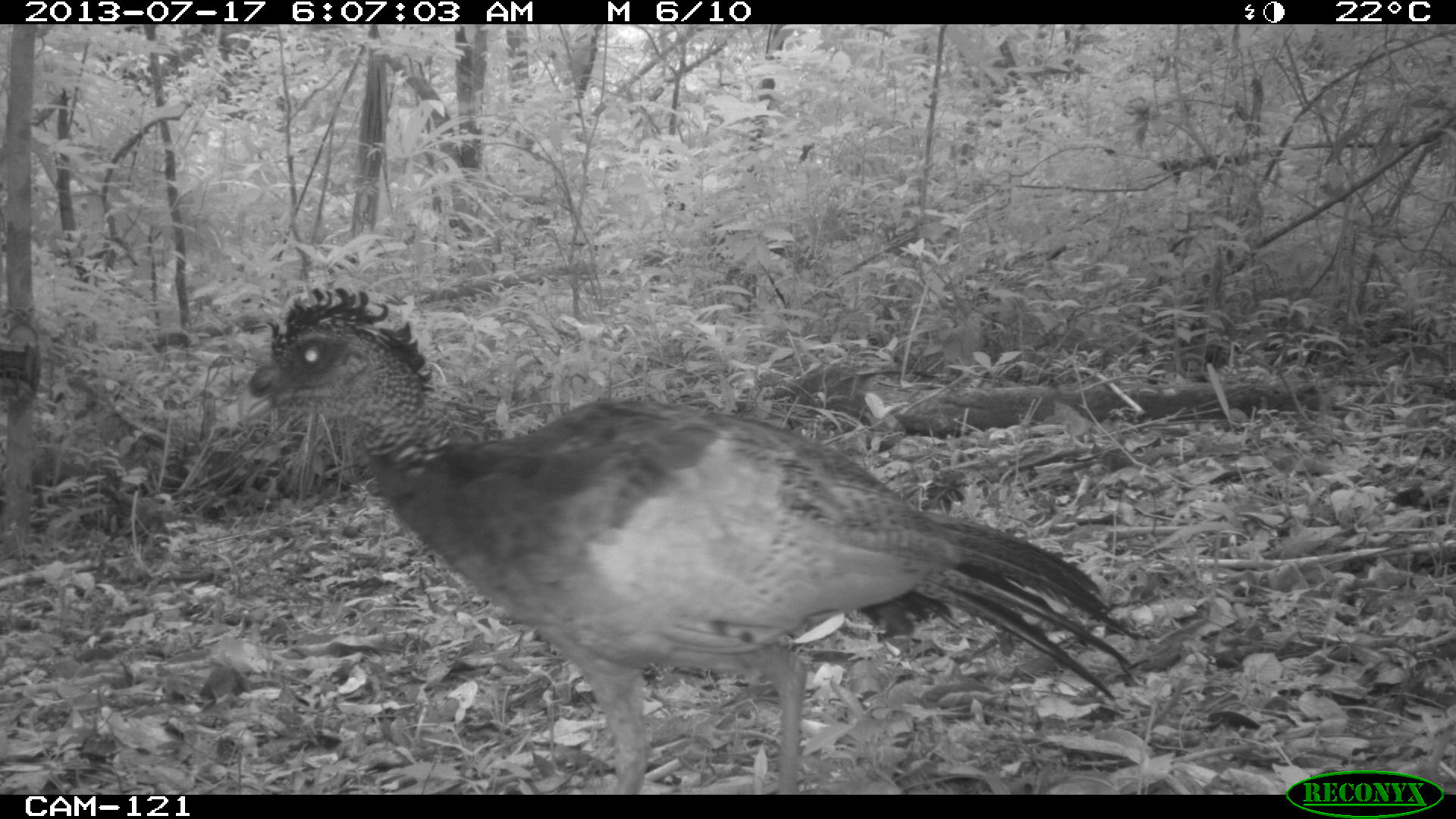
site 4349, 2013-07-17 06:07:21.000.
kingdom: Animalia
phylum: Chordata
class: Aves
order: Galliformes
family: Cracidae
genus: Crax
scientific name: Crax rubra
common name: great curassow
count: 1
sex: female